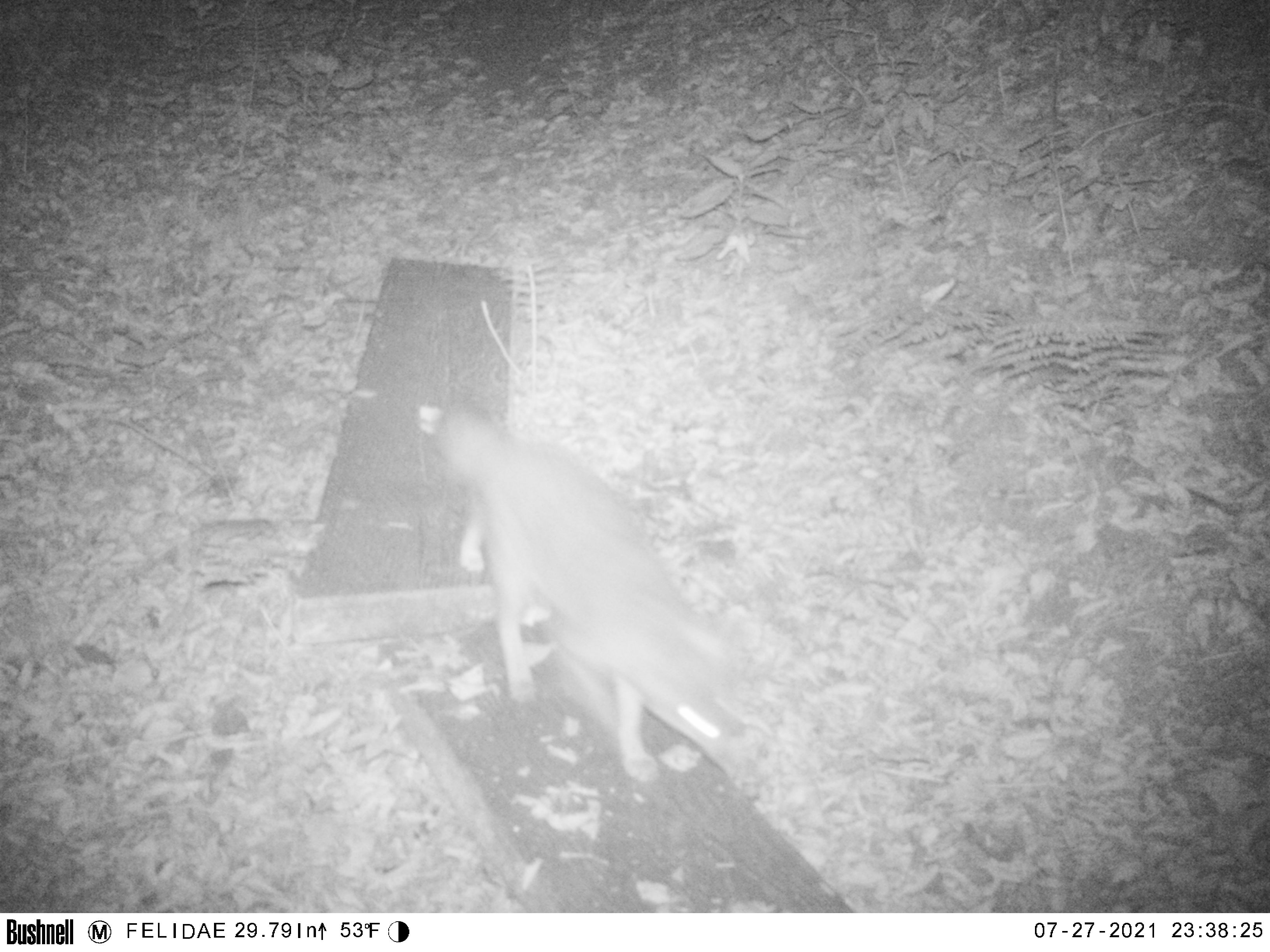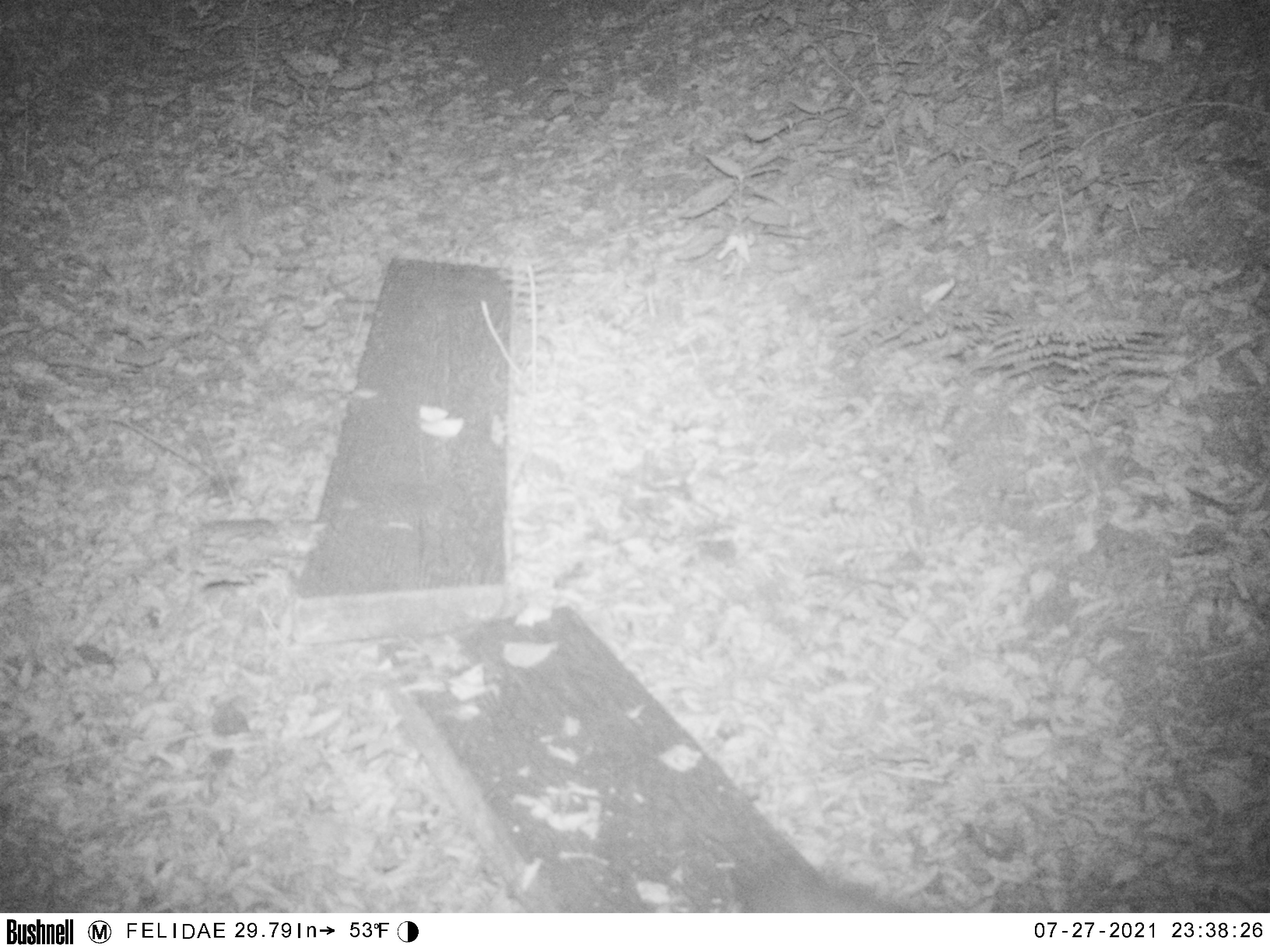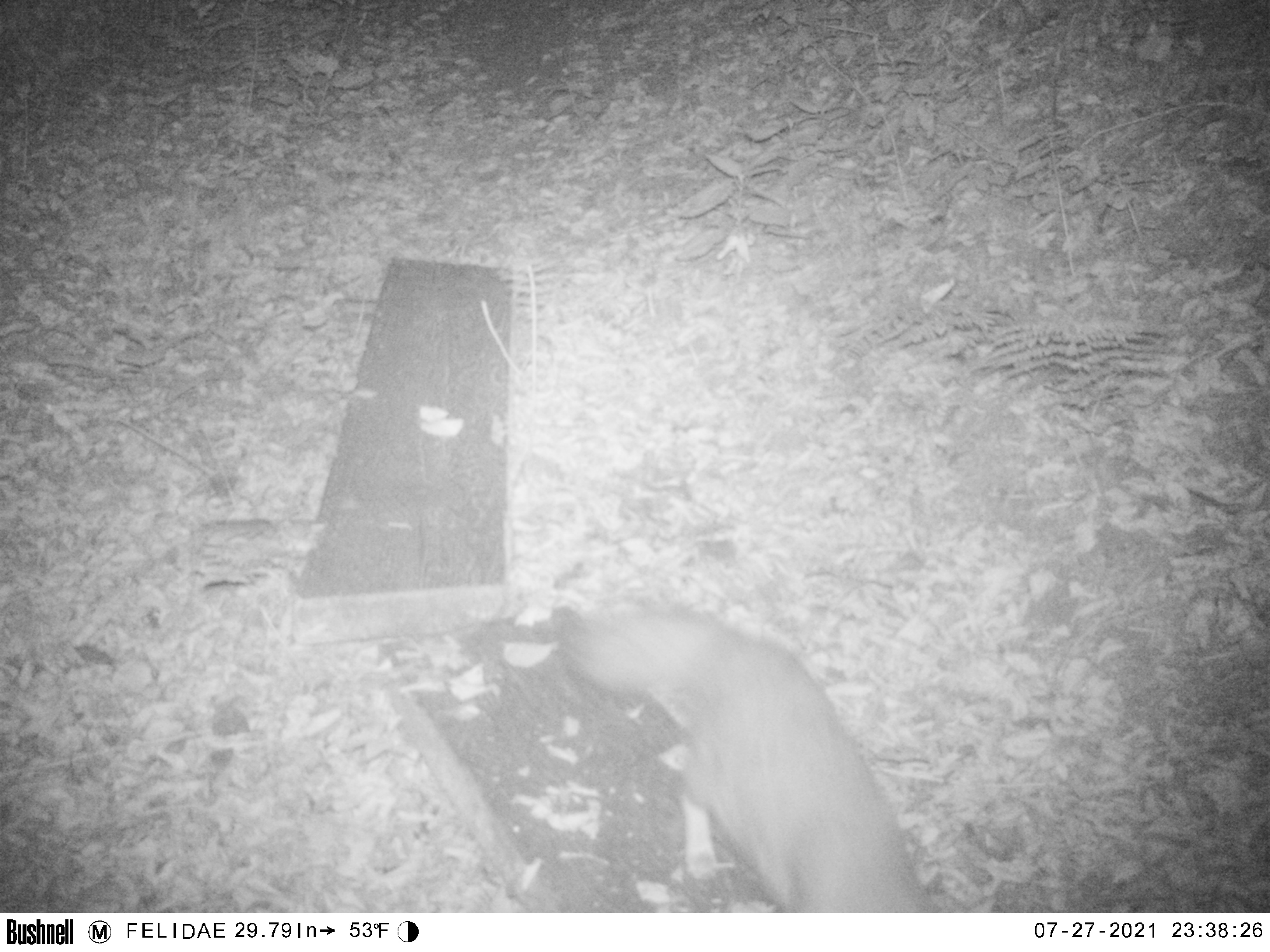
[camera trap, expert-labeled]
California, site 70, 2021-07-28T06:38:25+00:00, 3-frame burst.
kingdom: Animalia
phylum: Chordata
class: Mammalia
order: Carnivora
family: Canidae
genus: Urocyon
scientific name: Urocyon cinereoargenteus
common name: gray fox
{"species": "gray fox (Urocyon cinereoargenteus)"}